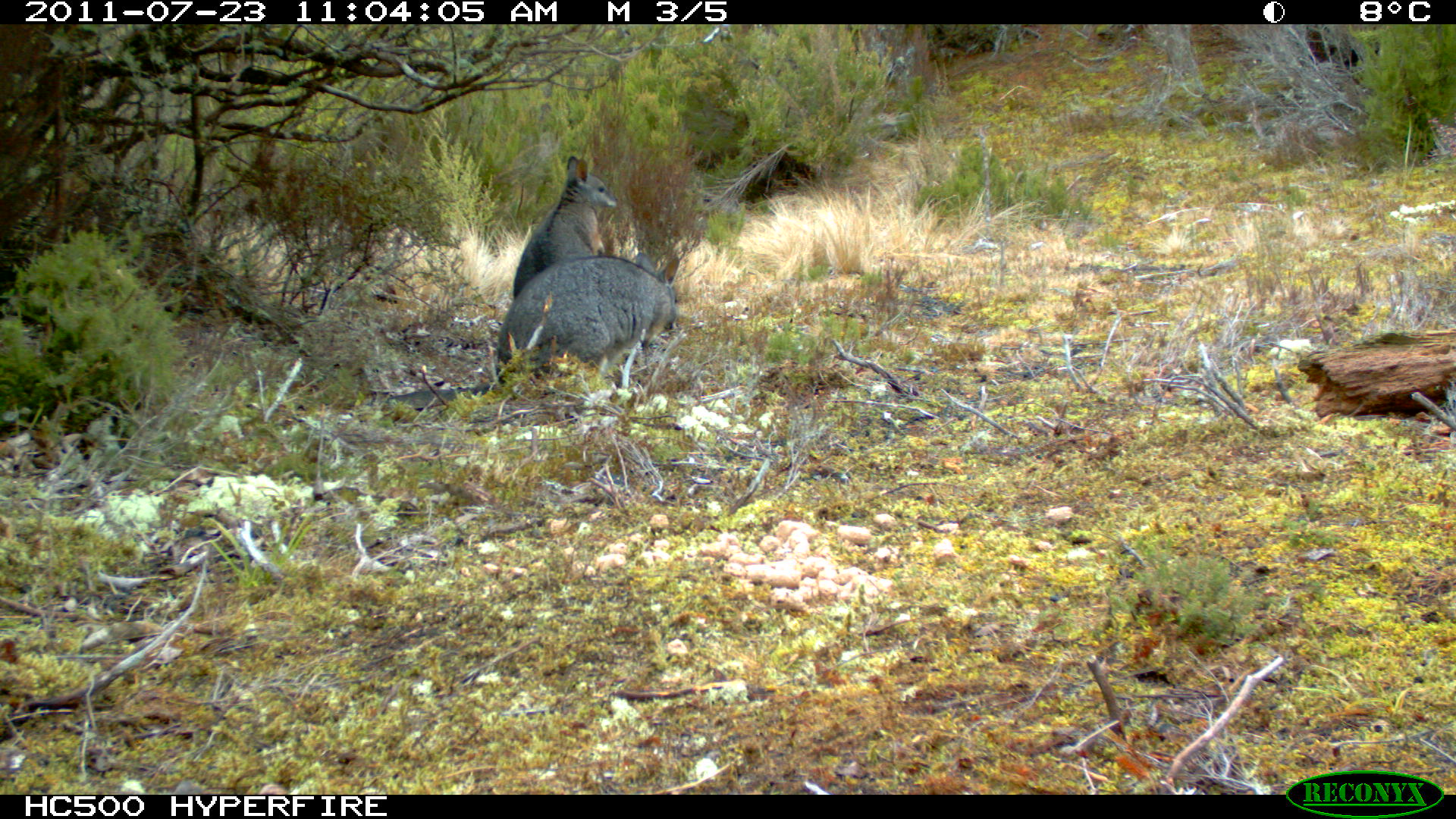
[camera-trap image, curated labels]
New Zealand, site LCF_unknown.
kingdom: Animalia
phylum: Chordata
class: Mammalia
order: Diprotodontia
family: Macropodidae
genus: Notamacropus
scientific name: Notamacropus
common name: wallaby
Wallaby (Notamacropus).